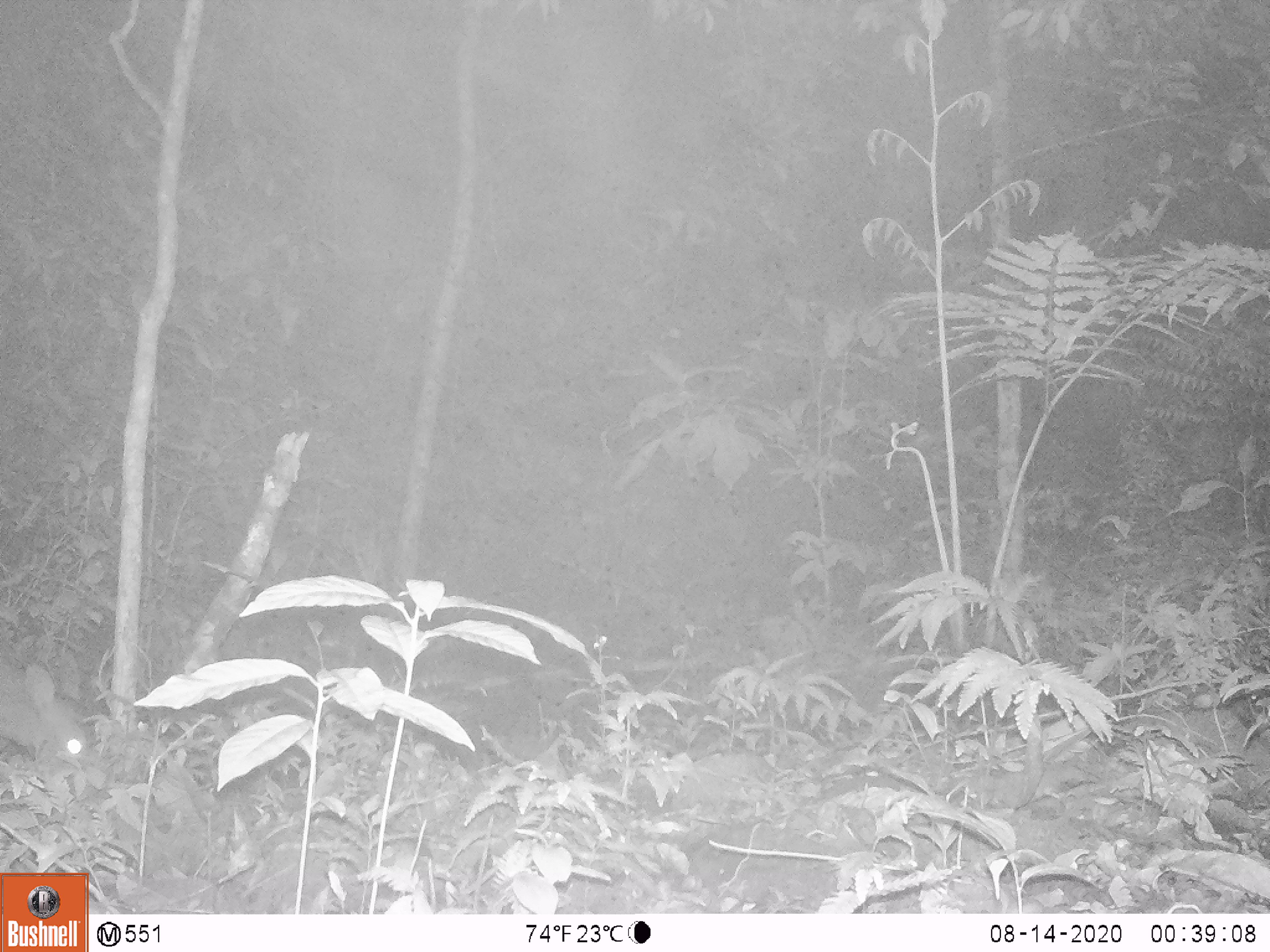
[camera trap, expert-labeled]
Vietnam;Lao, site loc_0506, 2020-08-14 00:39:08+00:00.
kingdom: Animalia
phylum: Chordata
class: Mammalia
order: Artiodactyla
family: Cervidae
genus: Muntiacus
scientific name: Muntiacus vuquangensis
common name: large-antlered muntjac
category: large antlered muntjac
Large antlered muntjac (large-antlered muntjac) (Muntiacus vuquangensis). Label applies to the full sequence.